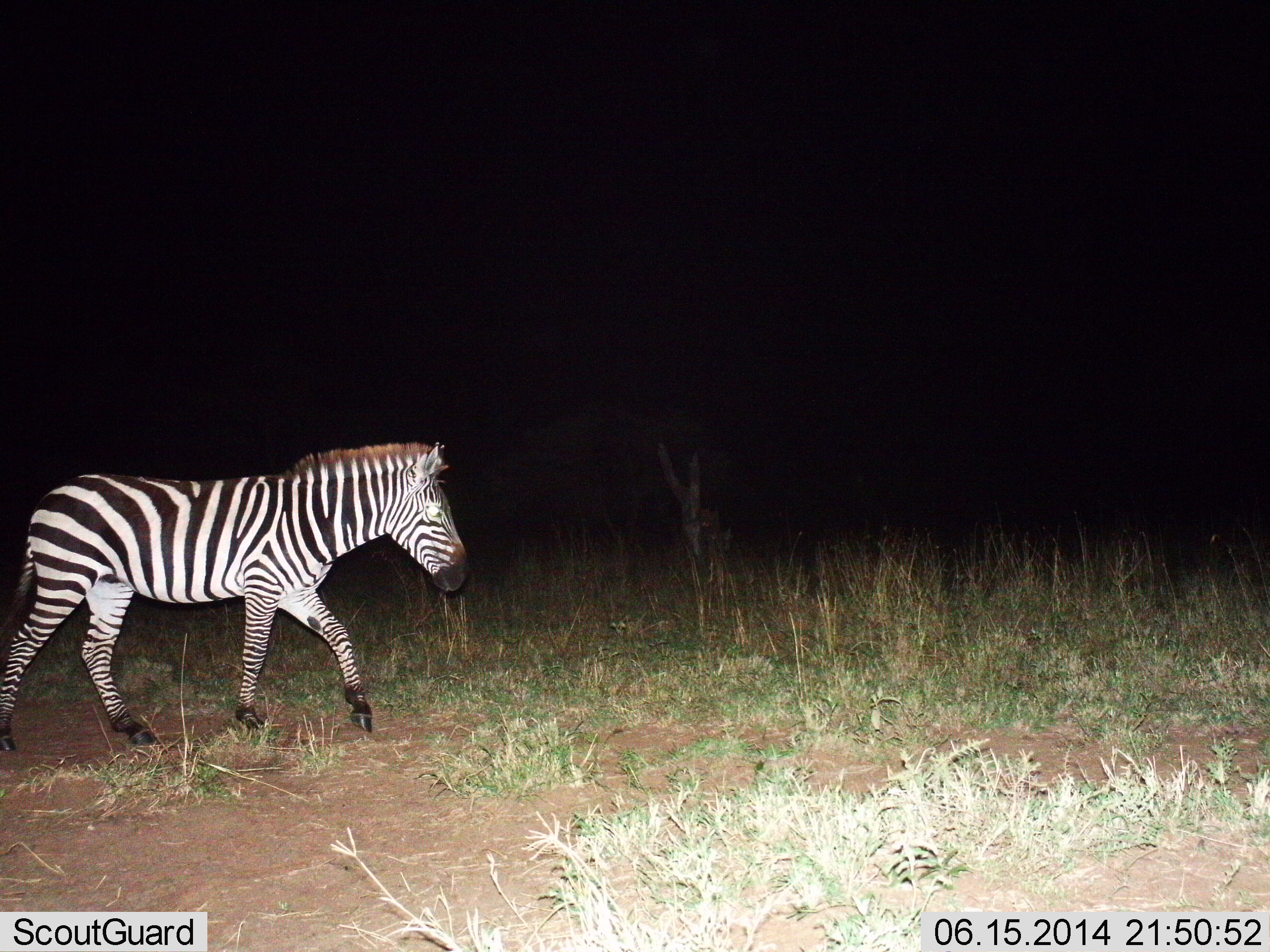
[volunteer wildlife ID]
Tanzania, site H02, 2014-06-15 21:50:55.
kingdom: Animalia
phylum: Chordata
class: Mammalia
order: Perissodactyla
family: Equidae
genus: Equus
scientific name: Equus quagga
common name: plains zebra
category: zebra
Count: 1.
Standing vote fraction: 10%.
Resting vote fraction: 0%.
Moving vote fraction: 90%.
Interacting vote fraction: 0%.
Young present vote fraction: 0%.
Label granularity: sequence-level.